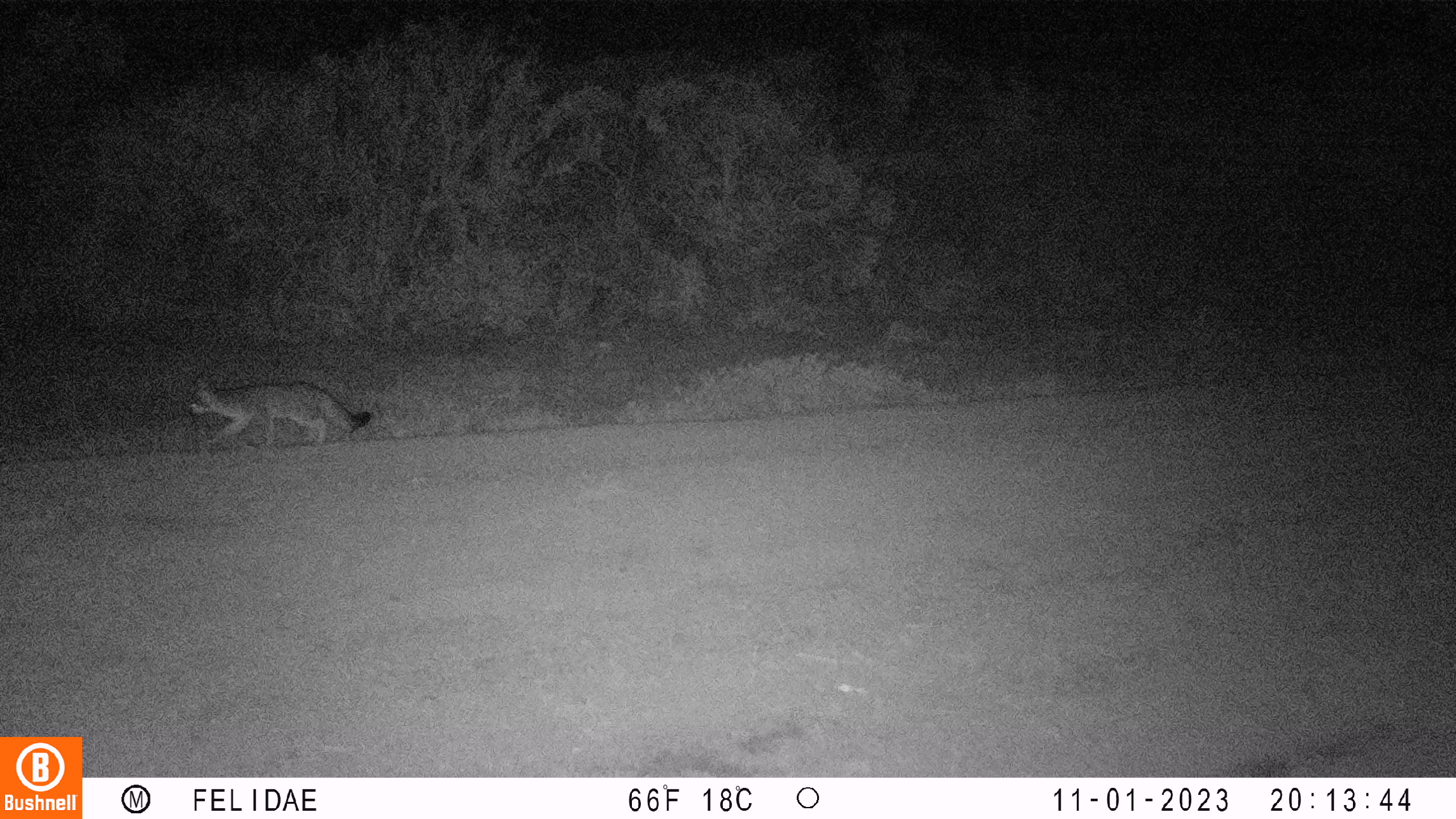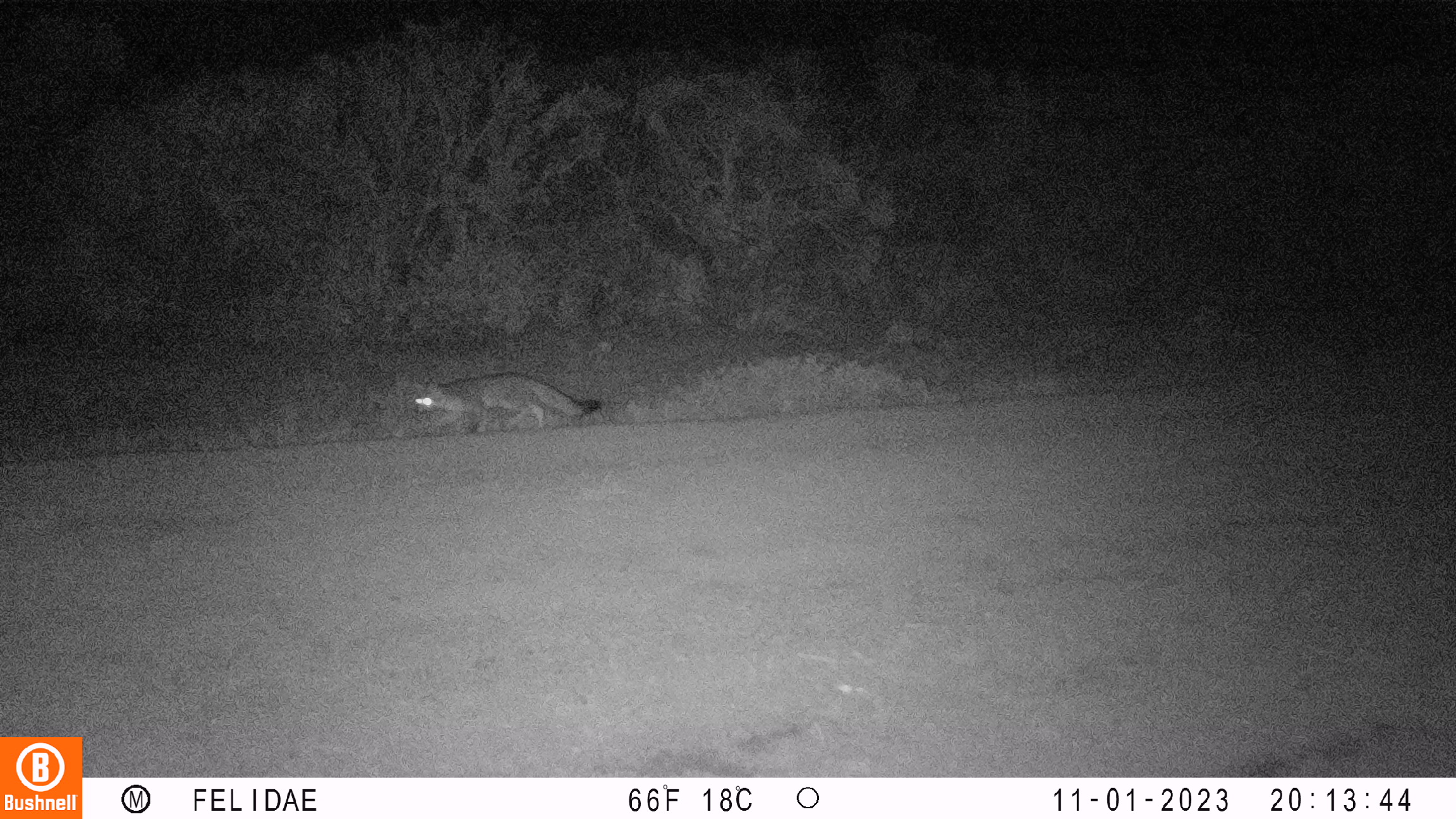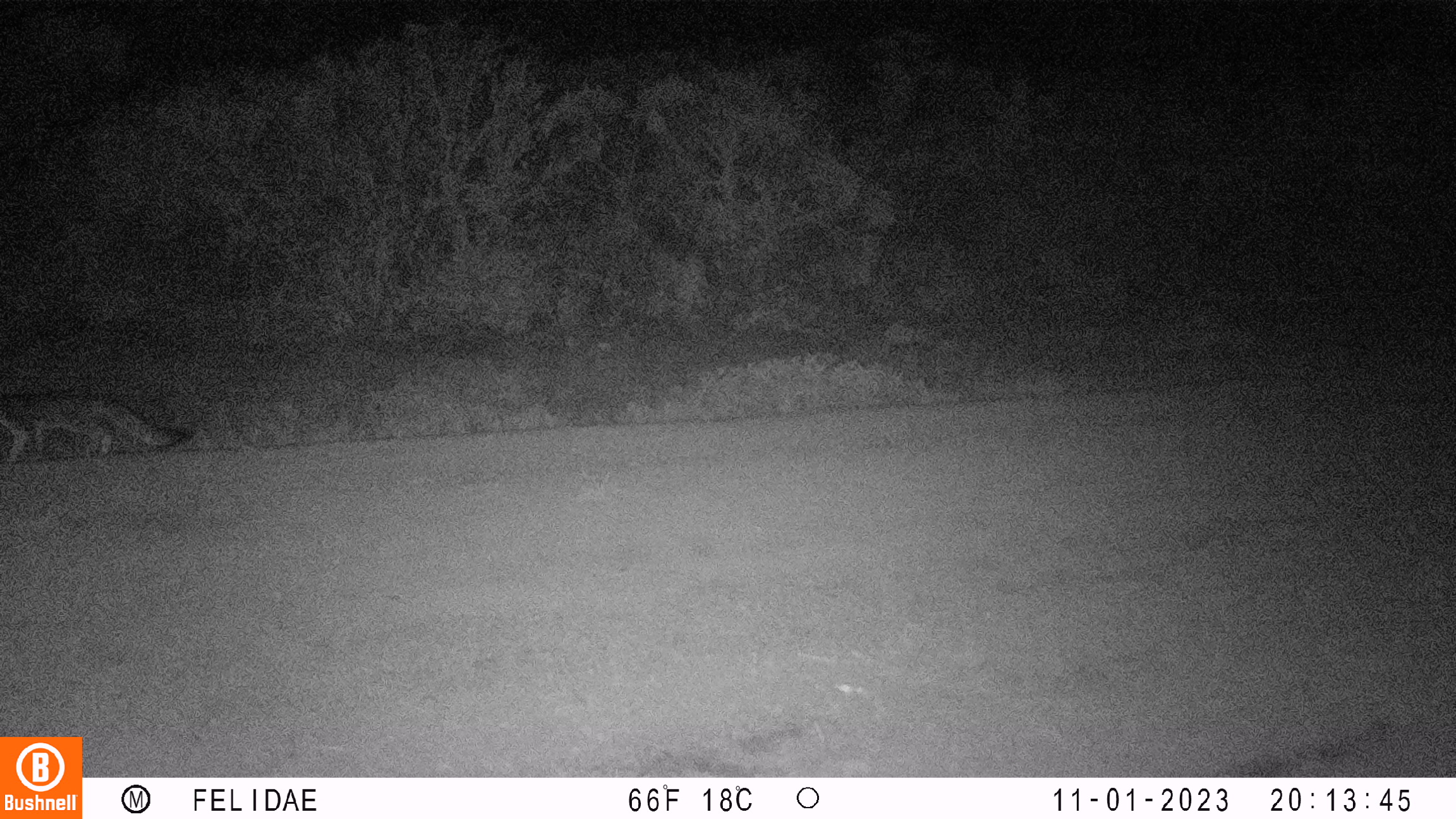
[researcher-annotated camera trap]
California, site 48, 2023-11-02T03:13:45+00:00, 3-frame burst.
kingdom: Animalia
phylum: Chordata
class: Mammalia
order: Carnivora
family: Canidae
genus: Urocyon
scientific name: Urocyon cinereoargenteus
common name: gray fox